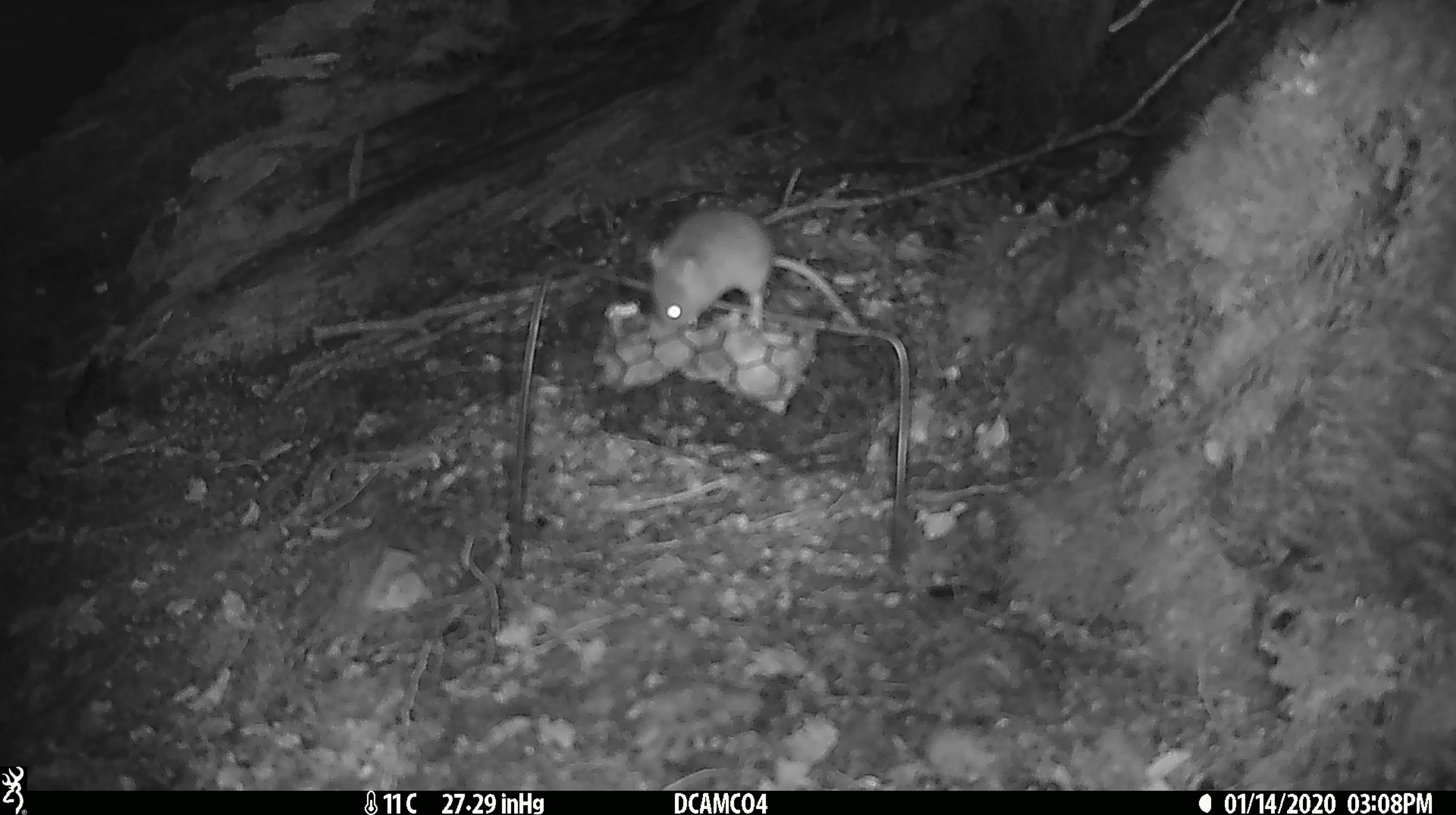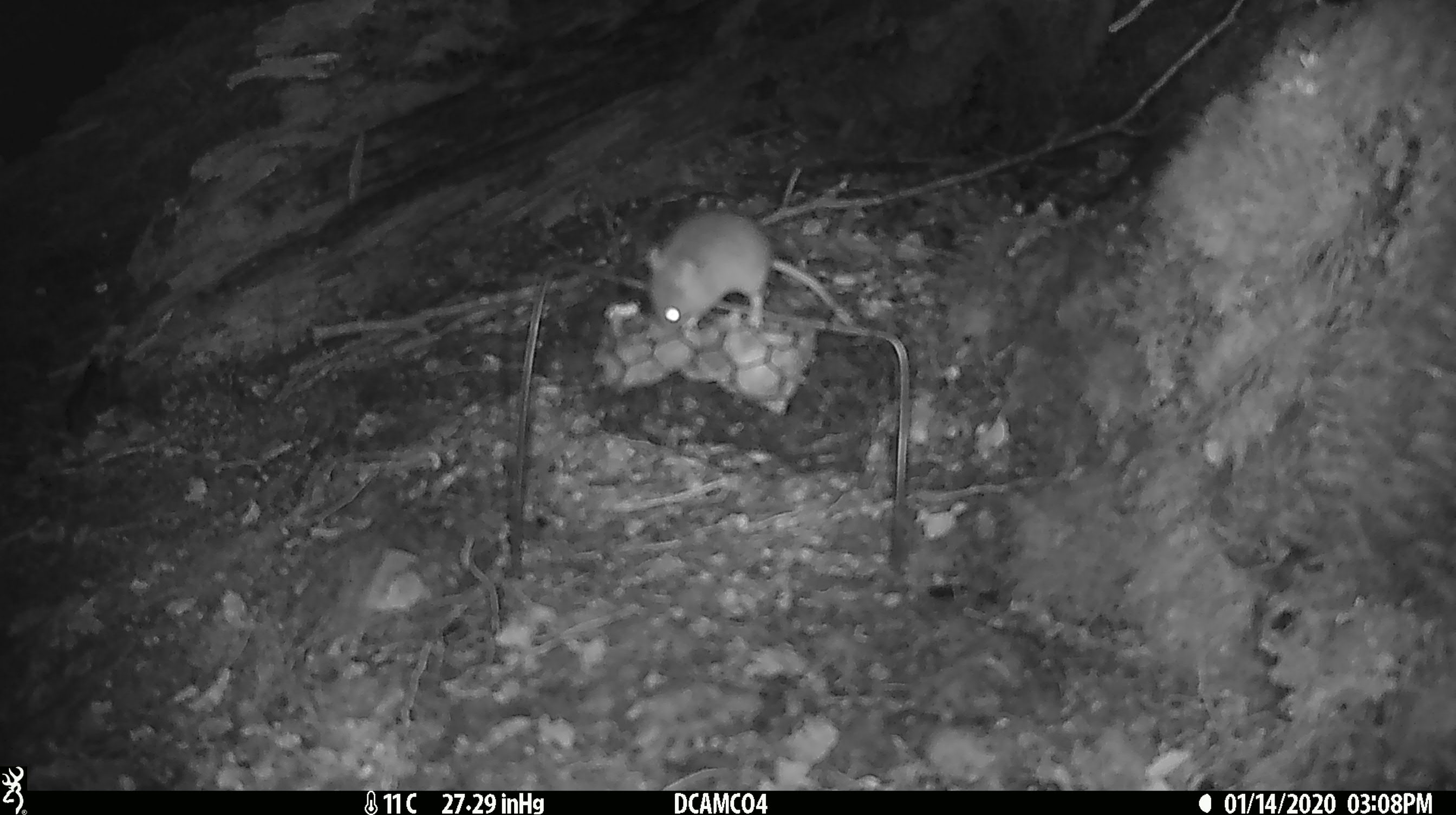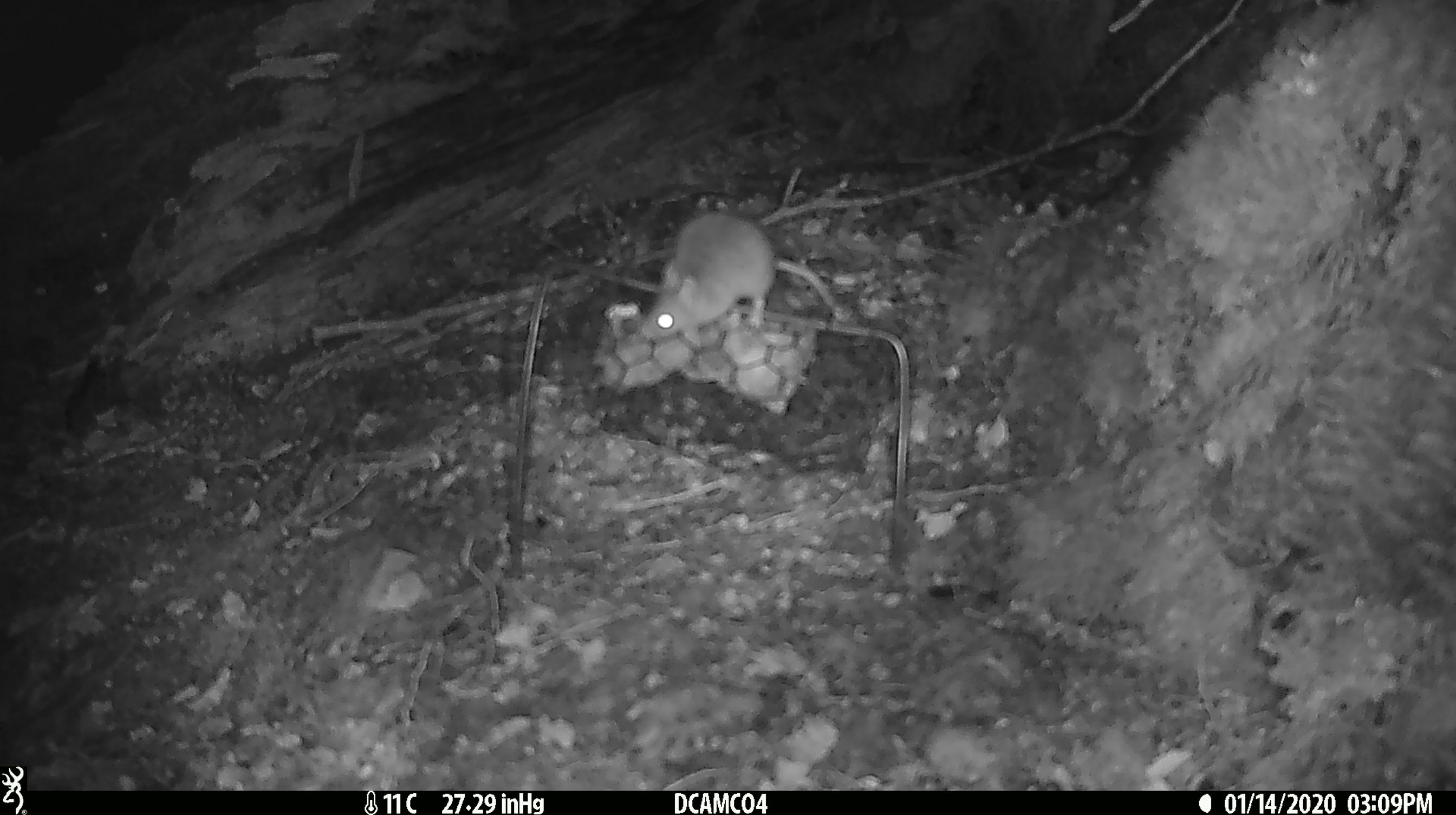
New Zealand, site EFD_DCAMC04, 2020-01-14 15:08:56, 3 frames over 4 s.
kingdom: Animalia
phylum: Chordata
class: Mammalia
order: Rodentia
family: Muridae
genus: Mus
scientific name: Mus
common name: mouse